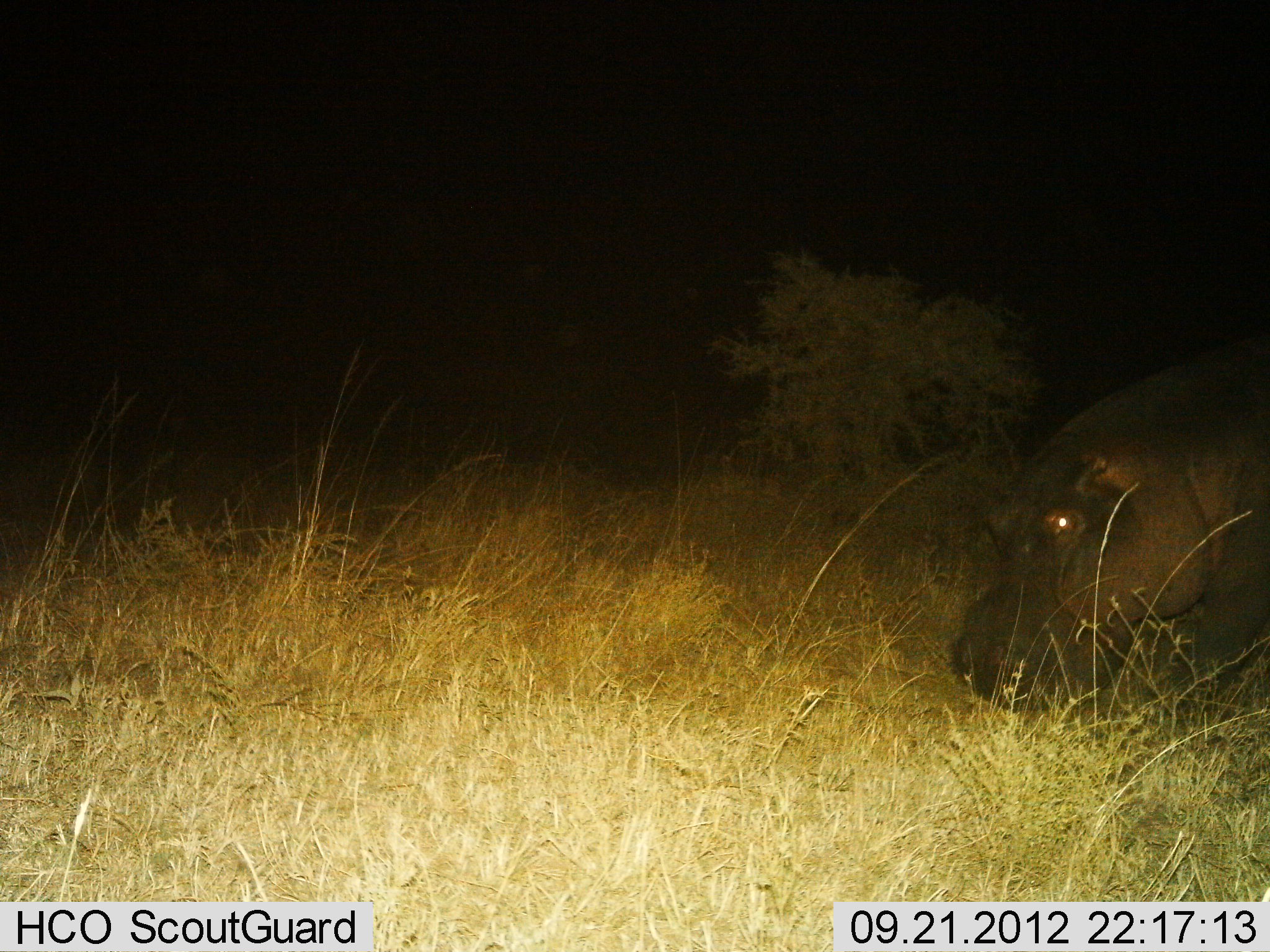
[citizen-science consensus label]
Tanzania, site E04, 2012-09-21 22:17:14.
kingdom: Animalia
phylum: Chordata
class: Mammalia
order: Artiodactyla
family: Hippopotamidae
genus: Hippopotamus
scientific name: Hippopotamus amphibius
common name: hippopotamus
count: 1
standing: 30%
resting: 0%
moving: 40%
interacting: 0%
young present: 0%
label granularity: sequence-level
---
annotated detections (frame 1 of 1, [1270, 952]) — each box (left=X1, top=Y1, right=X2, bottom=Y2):
animal: (left=947, top=369, right=1270, bottom=741)